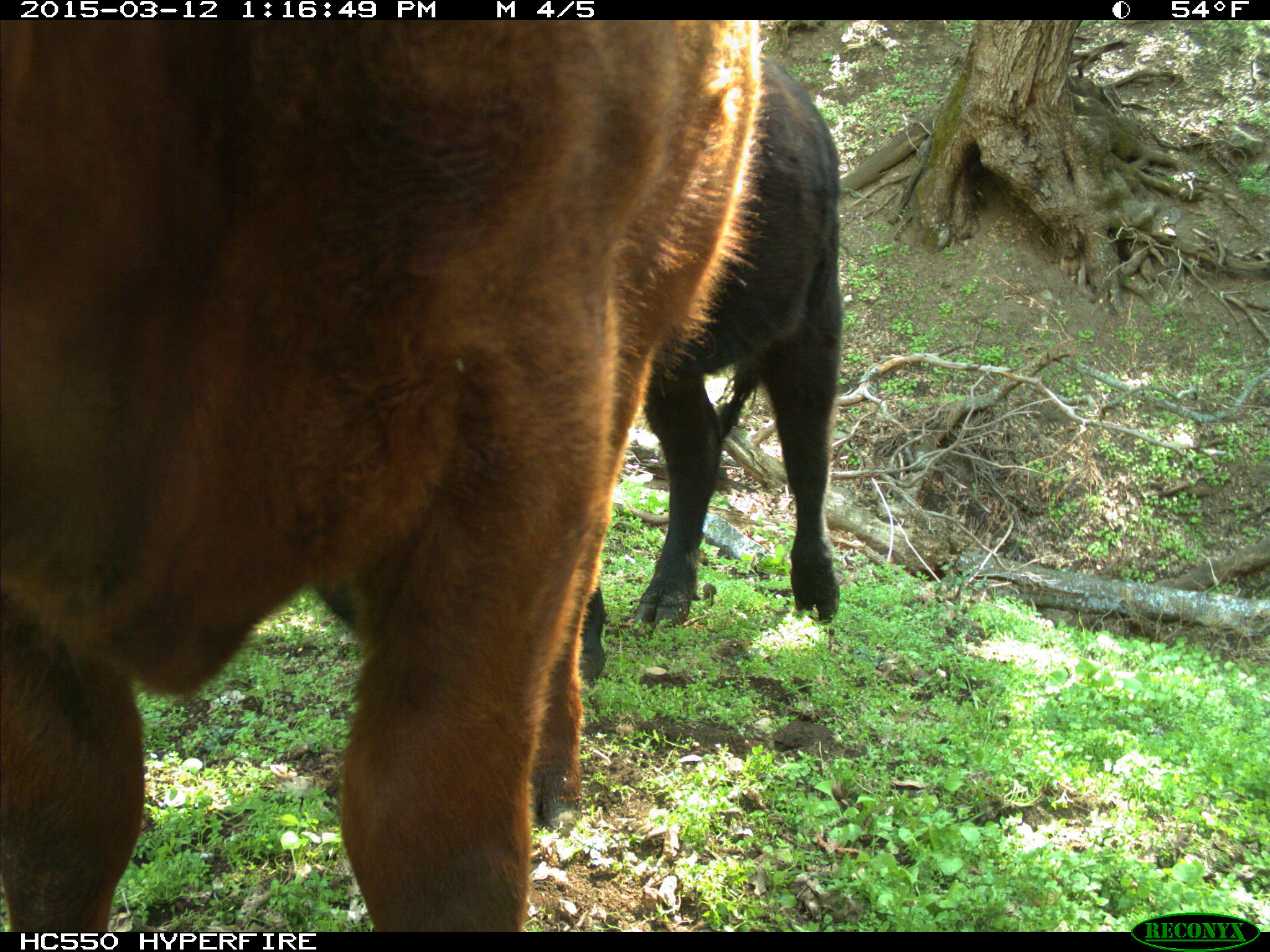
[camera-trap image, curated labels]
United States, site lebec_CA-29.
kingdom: Animalia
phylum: Chordata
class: Mammalia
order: Artiodactyla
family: Bovidae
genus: Bos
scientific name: Bos taurus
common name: domestic cow